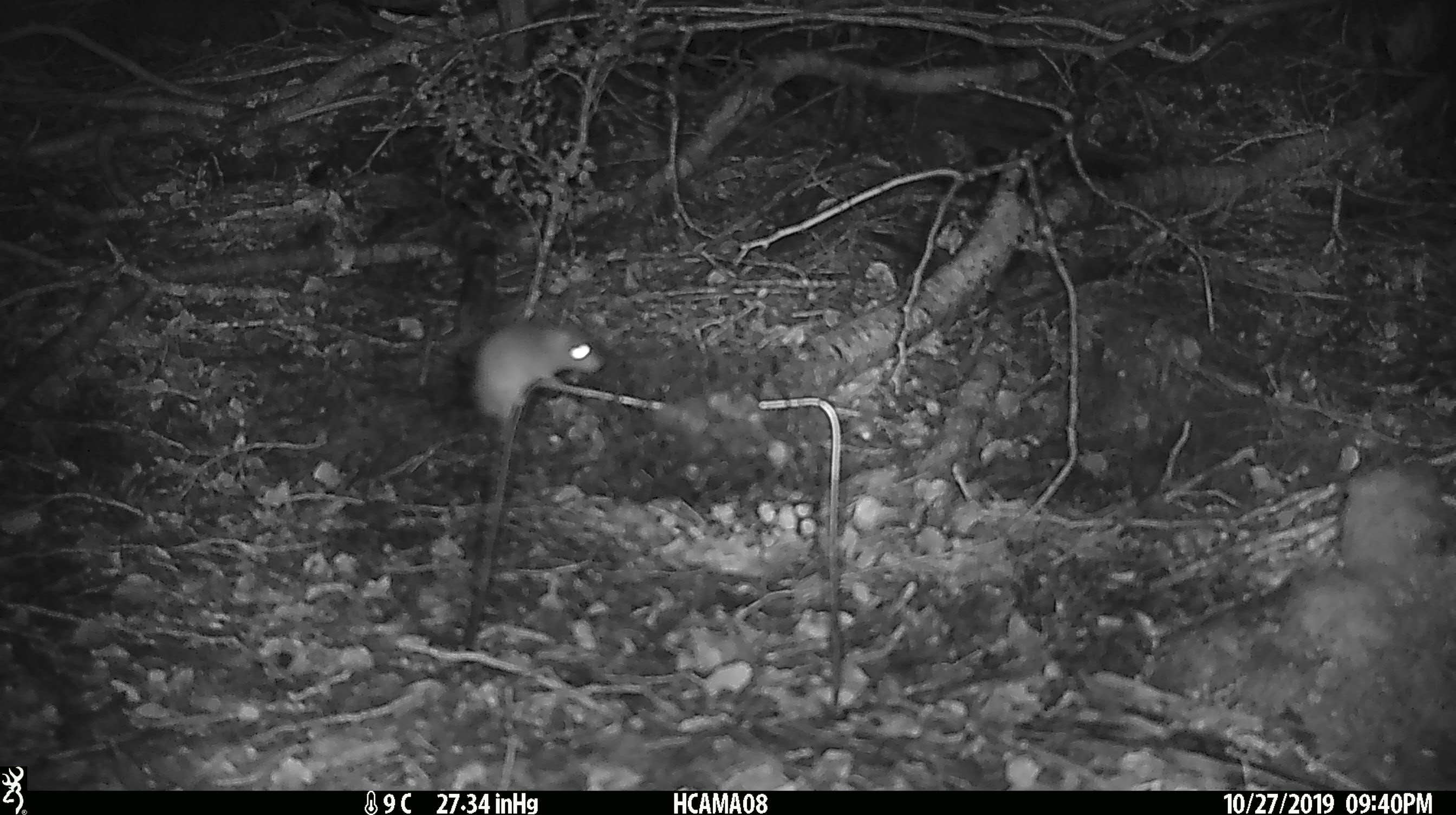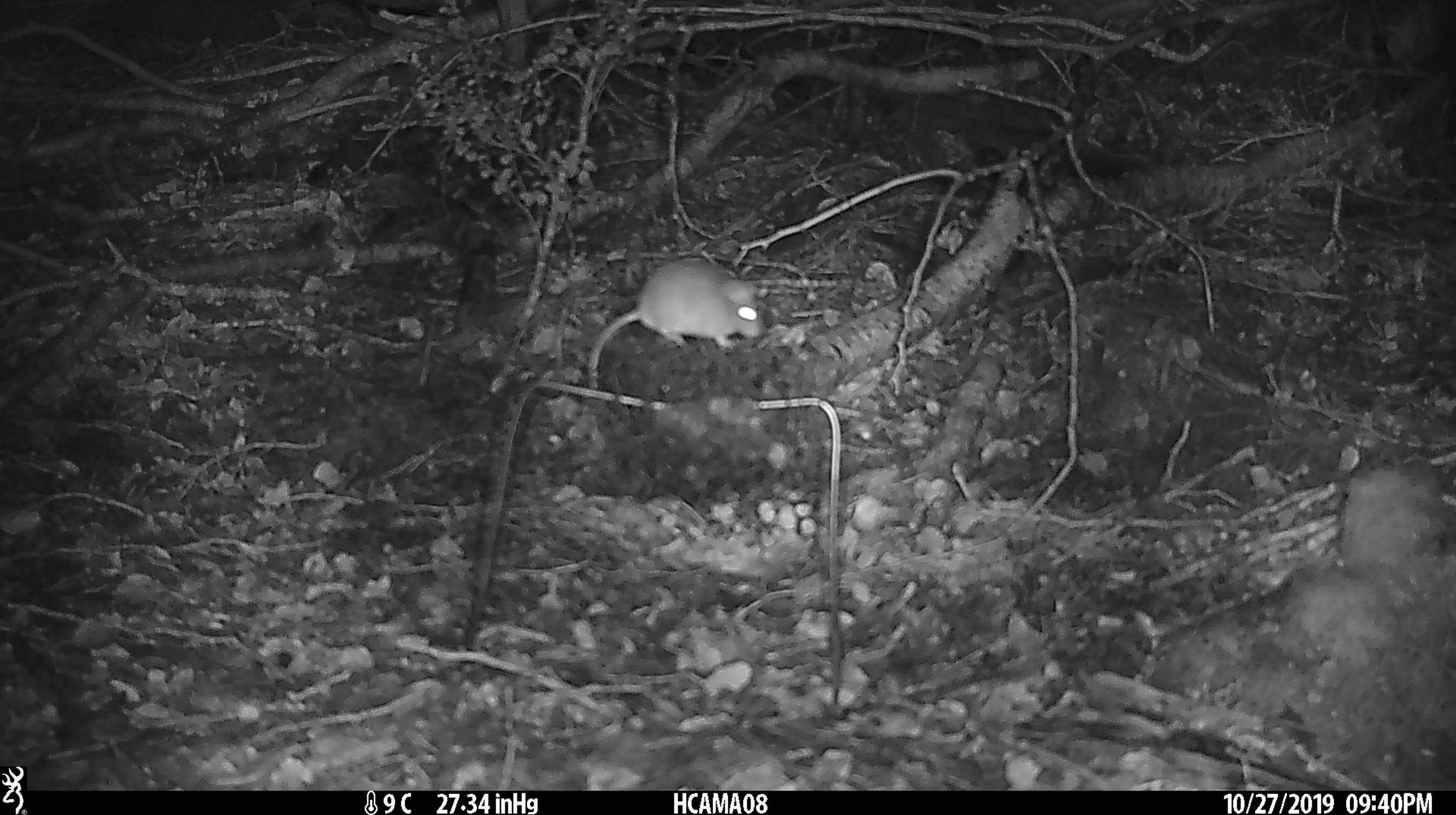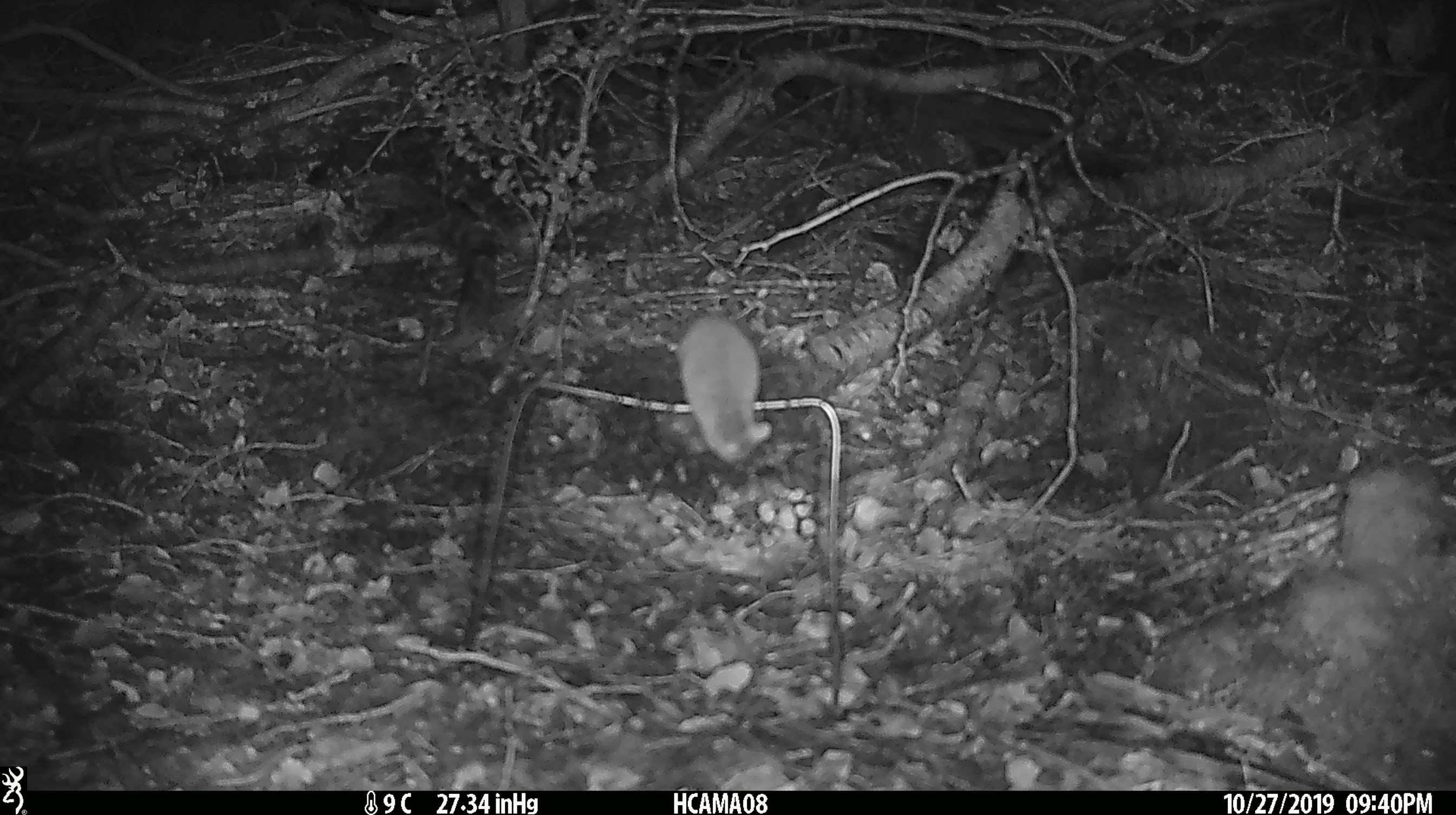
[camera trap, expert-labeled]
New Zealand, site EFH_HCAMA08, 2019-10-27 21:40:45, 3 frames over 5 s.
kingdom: Animalia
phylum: Chordata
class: Mammalia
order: Rodentia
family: Muridae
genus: Mus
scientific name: Mus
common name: mouse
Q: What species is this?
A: Mouse (Mus).